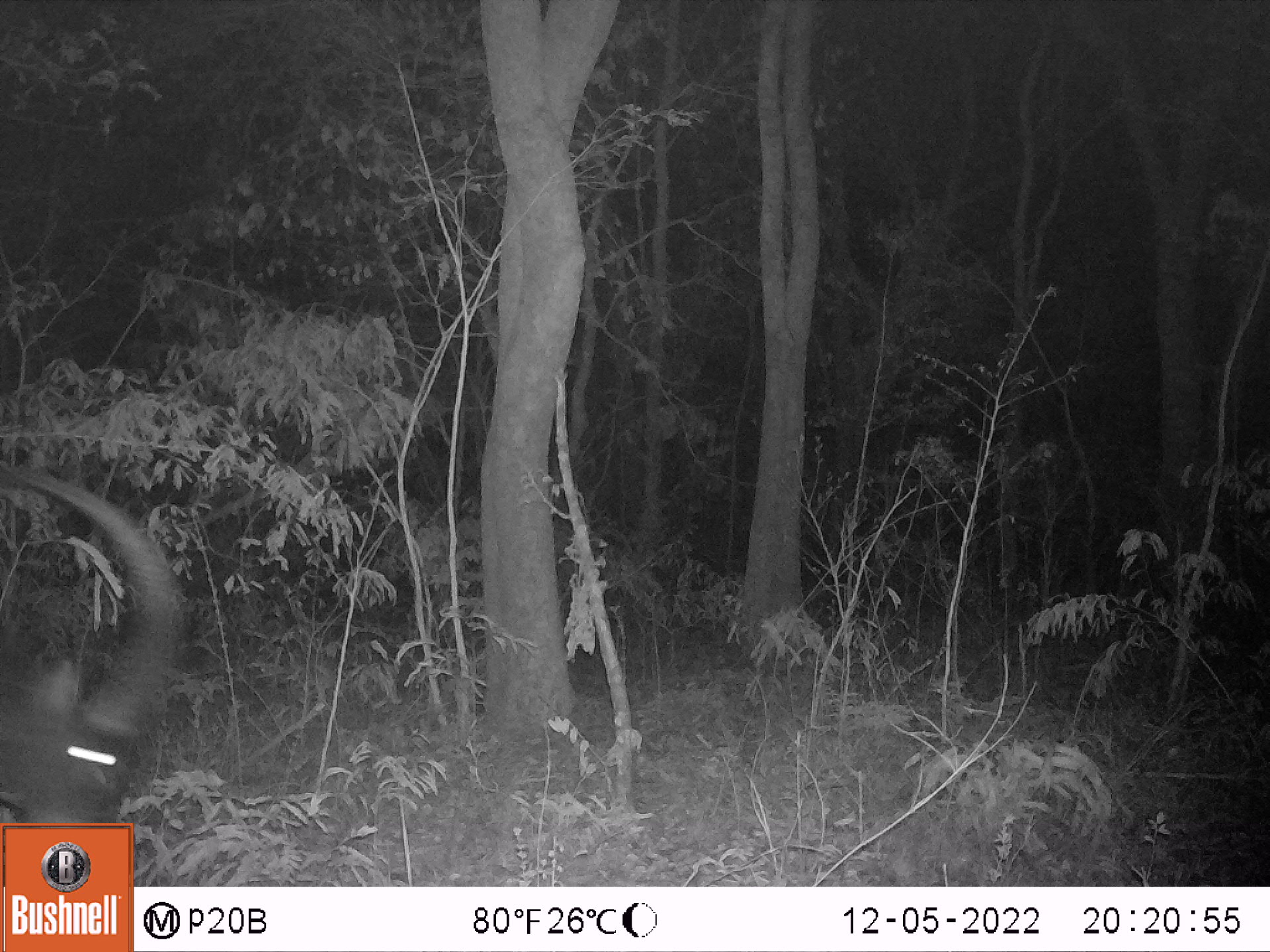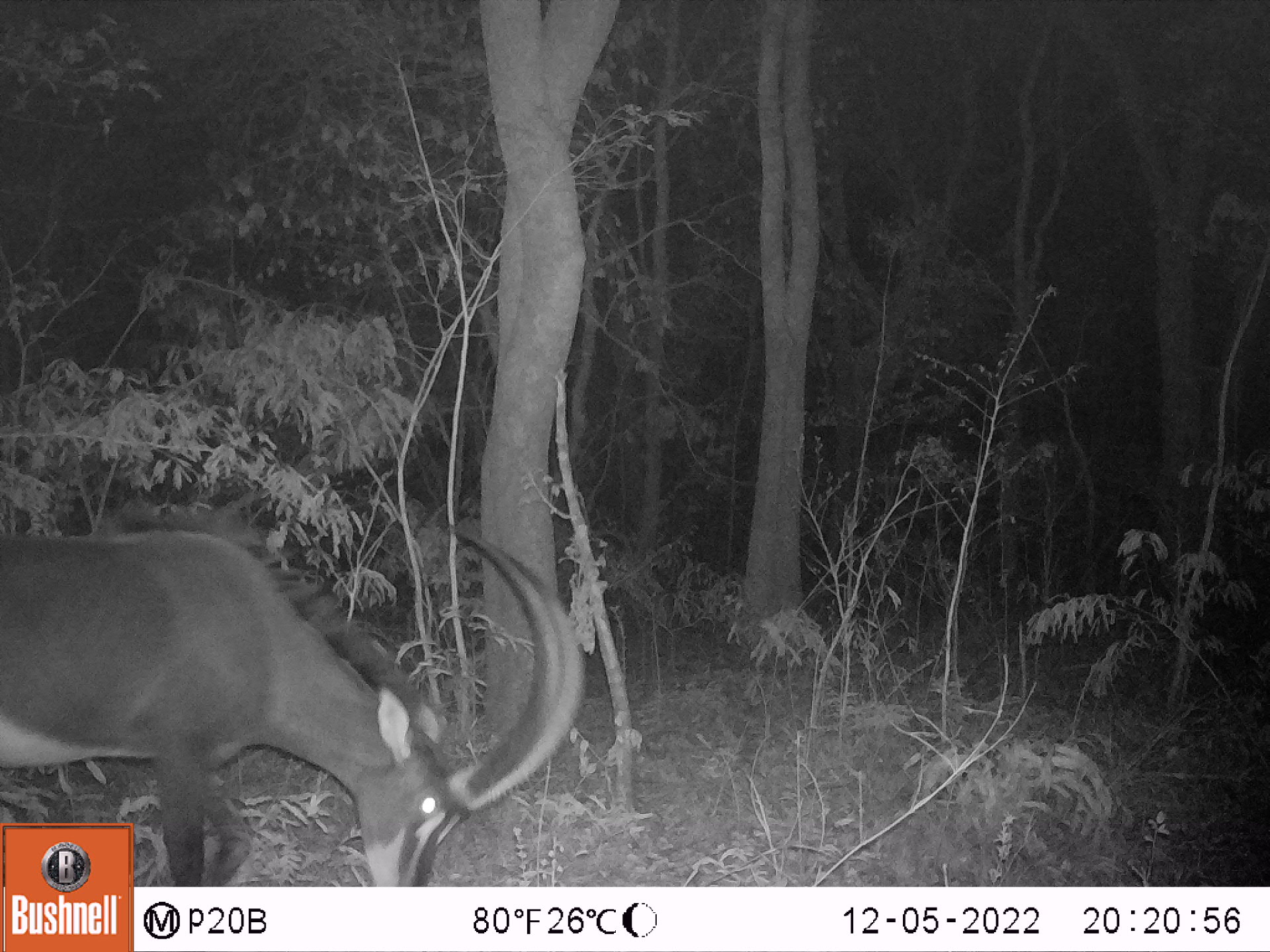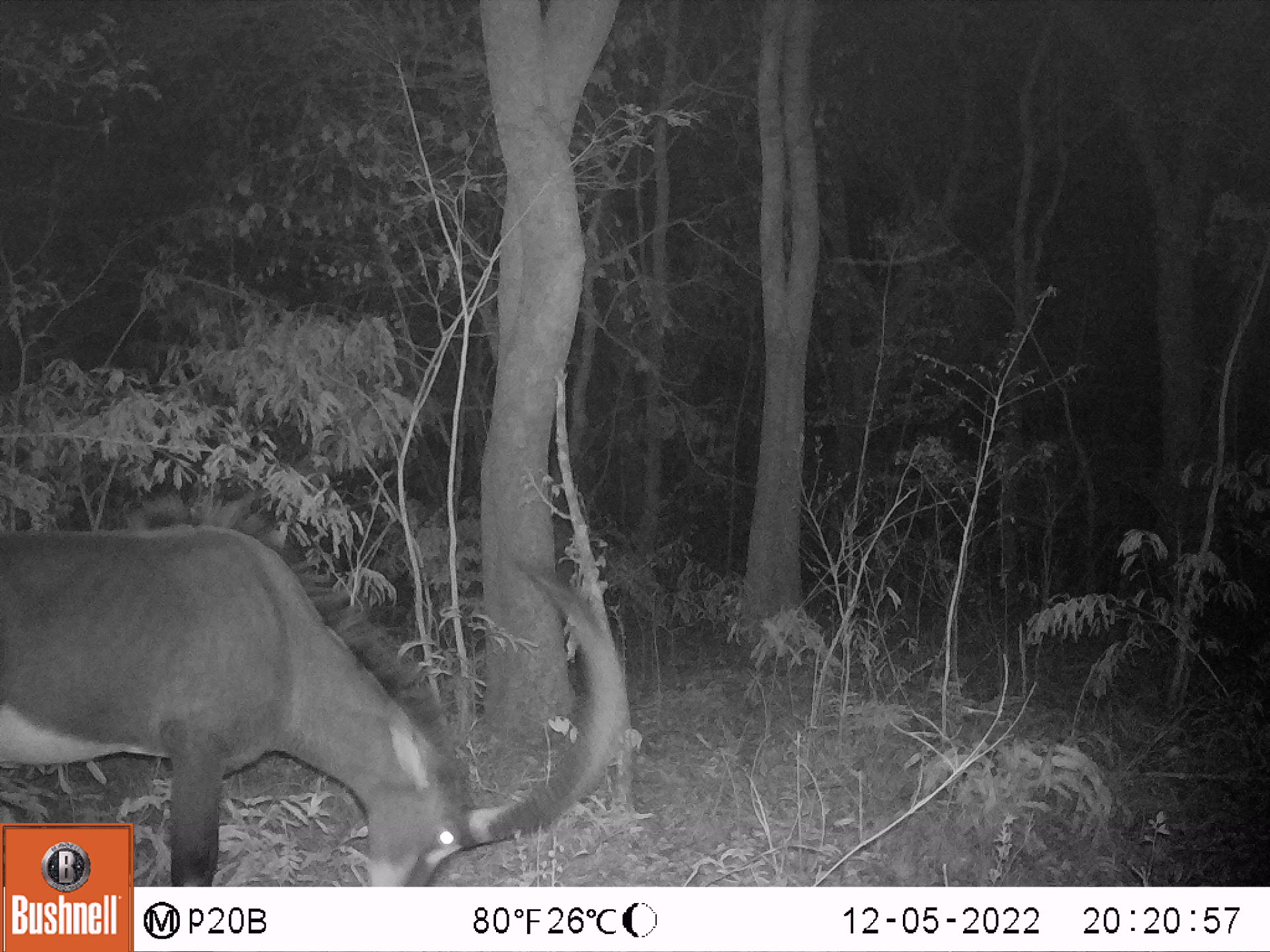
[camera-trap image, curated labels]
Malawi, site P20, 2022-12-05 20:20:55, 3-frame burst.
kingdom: Animalia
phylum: Chordata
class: Mammalia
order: Artiodactyla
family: Bovidae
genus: Hippotragus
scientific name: Hippotragus niger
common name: sable antelope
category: sable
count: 1